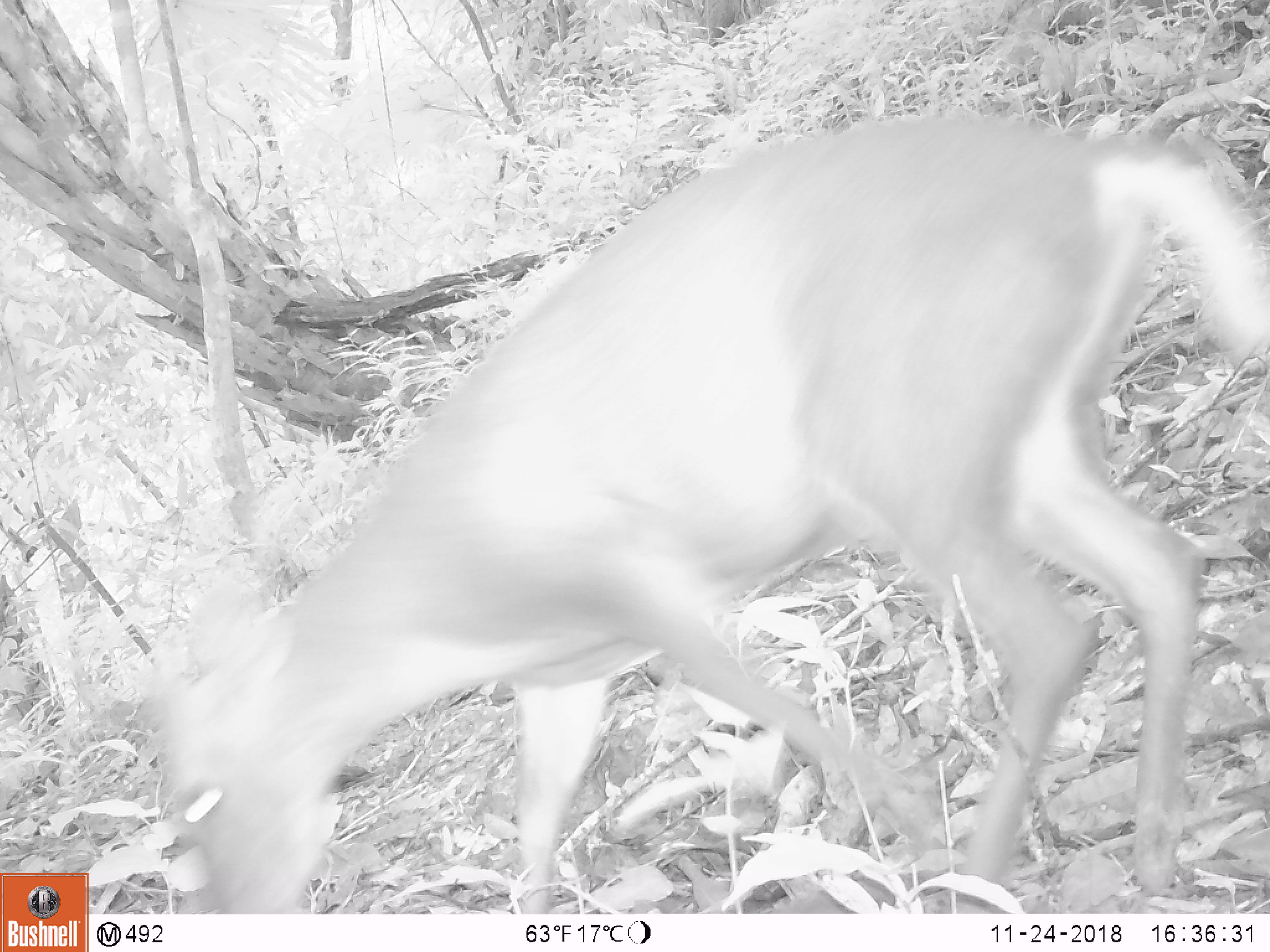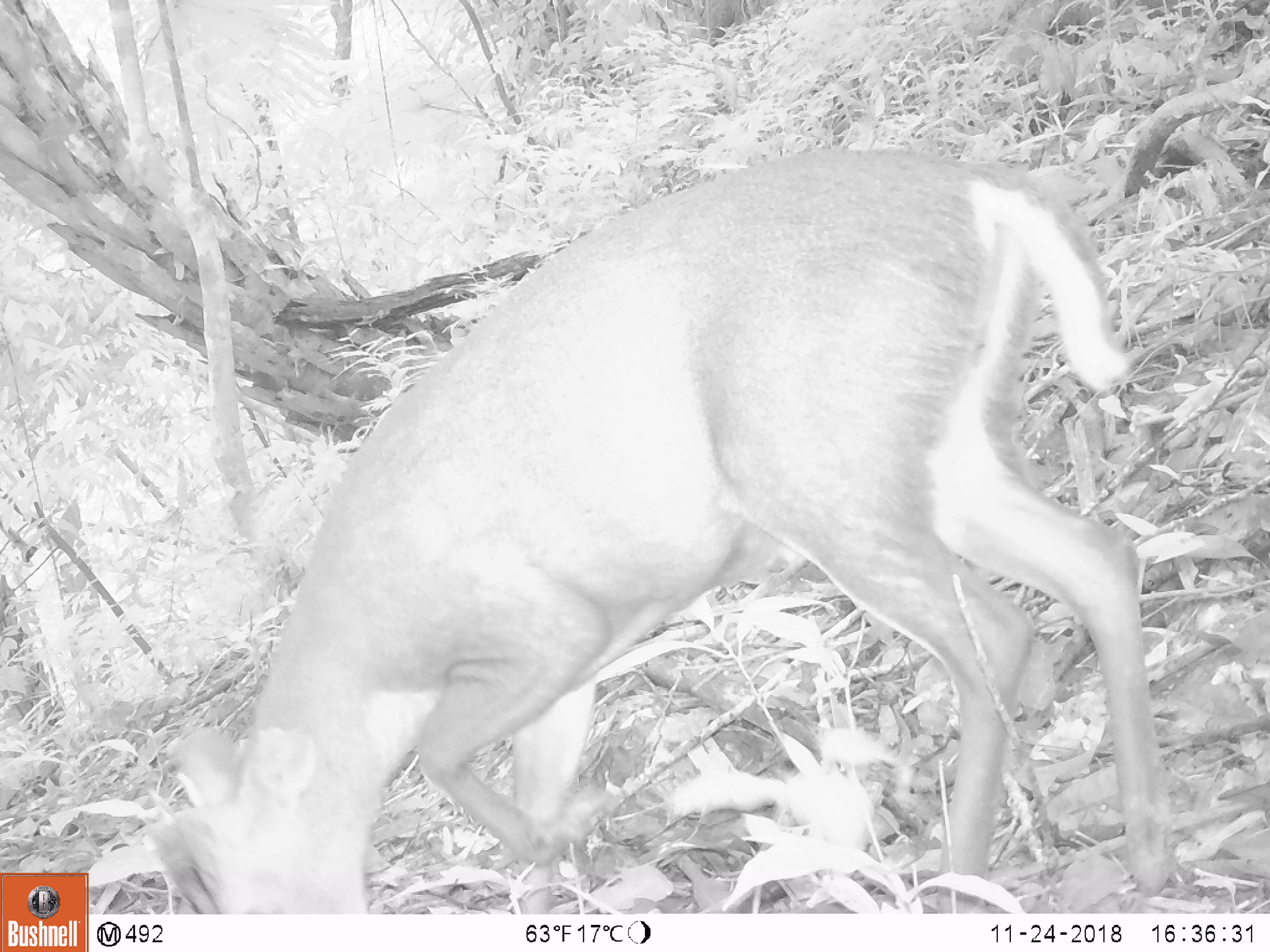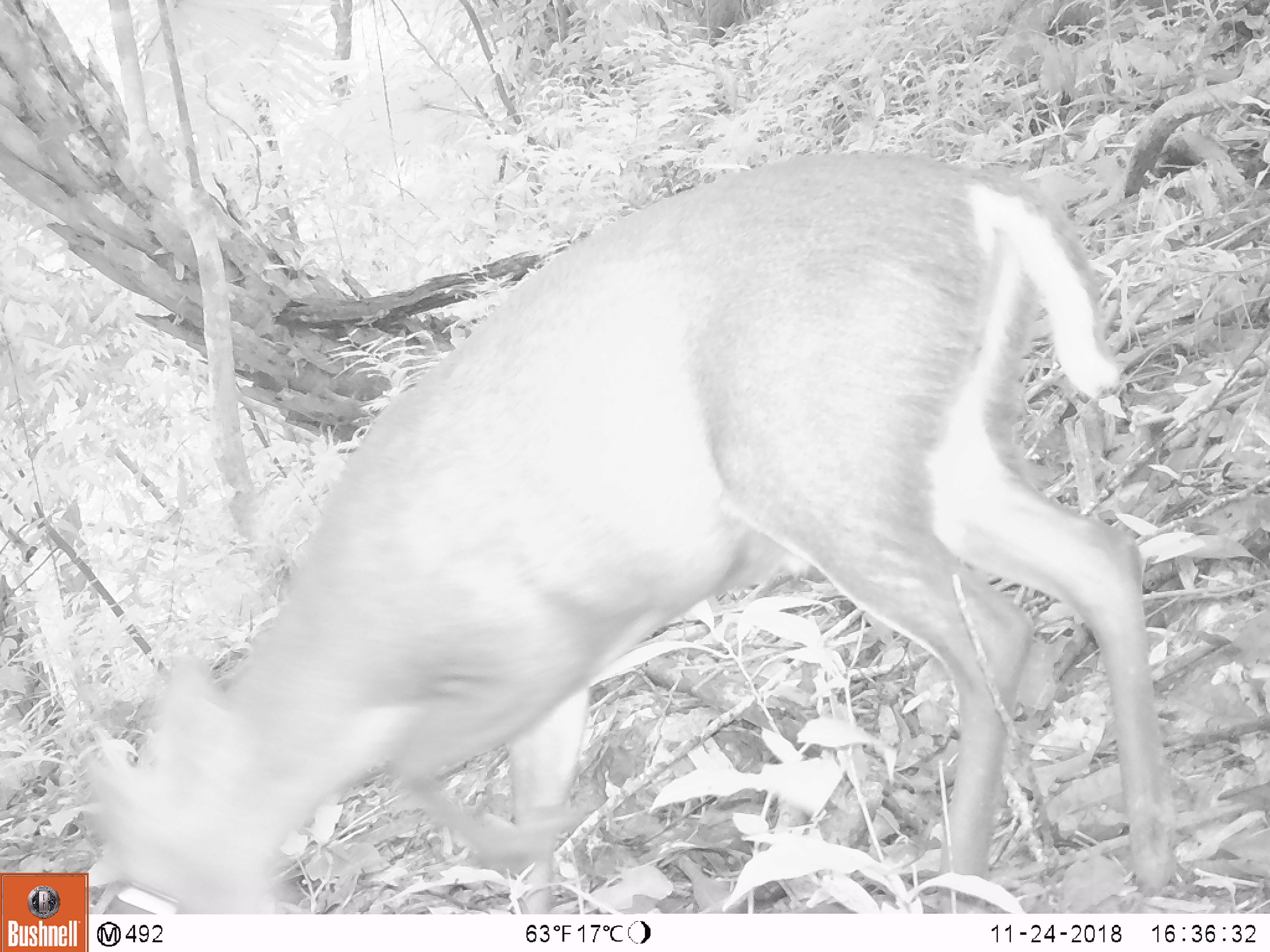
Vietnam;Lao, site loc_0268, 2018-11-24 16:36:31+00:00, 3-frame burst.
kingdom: Animalia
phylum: Chordata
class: Mammalia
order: Artiodactyla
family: Cervidae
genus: Muntiacus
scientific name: Muntiacus rooseveltorum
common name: roosevelt's muntjac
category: roosevelts muntjac group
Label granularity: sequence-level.